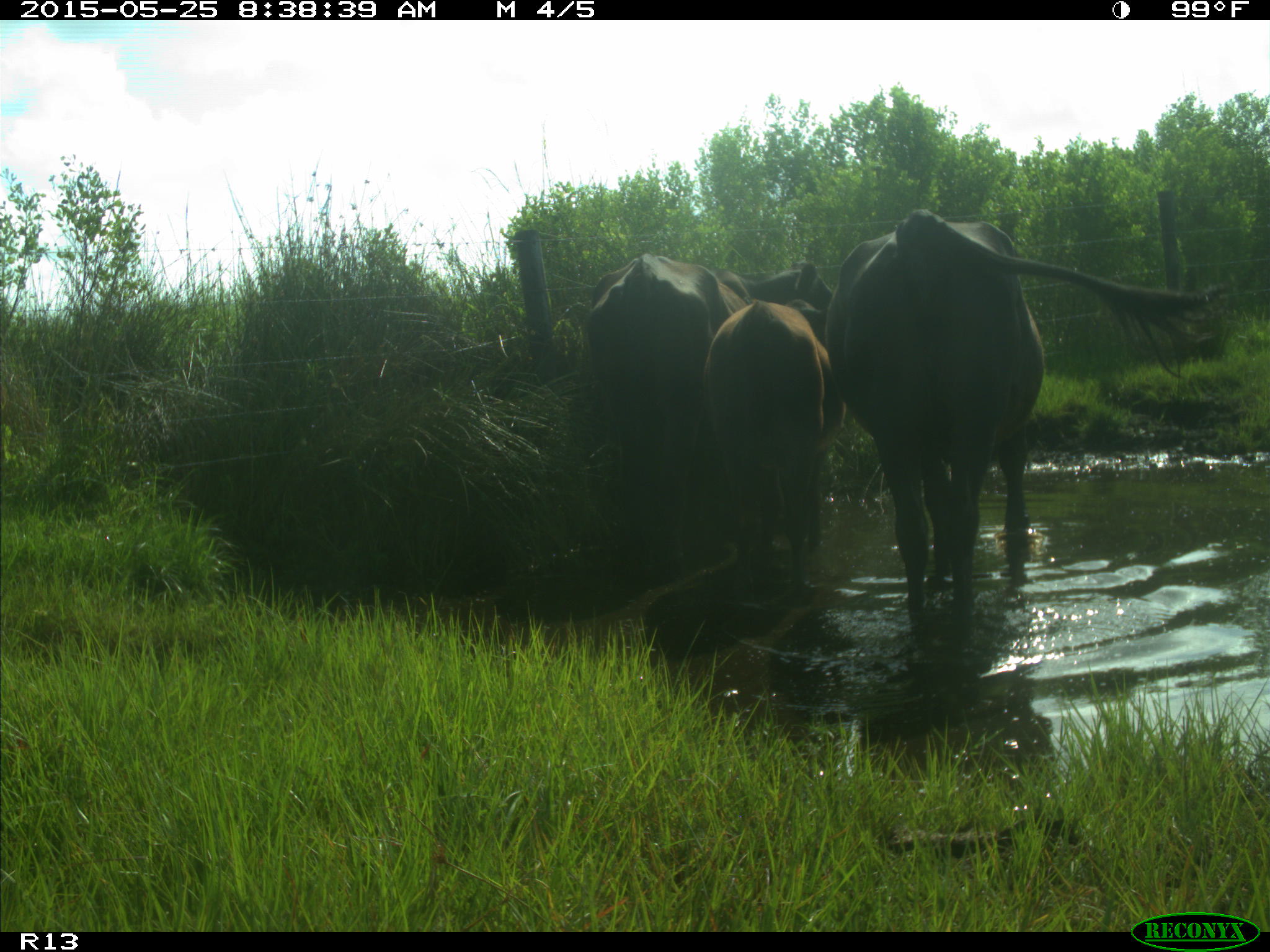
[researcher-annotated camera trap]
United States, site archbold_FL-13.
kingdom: Animalia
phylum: Chordata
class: Mammalia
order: Artiodactyla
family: Bovidae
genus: Bos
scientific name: Bos taurus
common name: domestic cow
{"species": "Bos taurus (domestic cow)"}